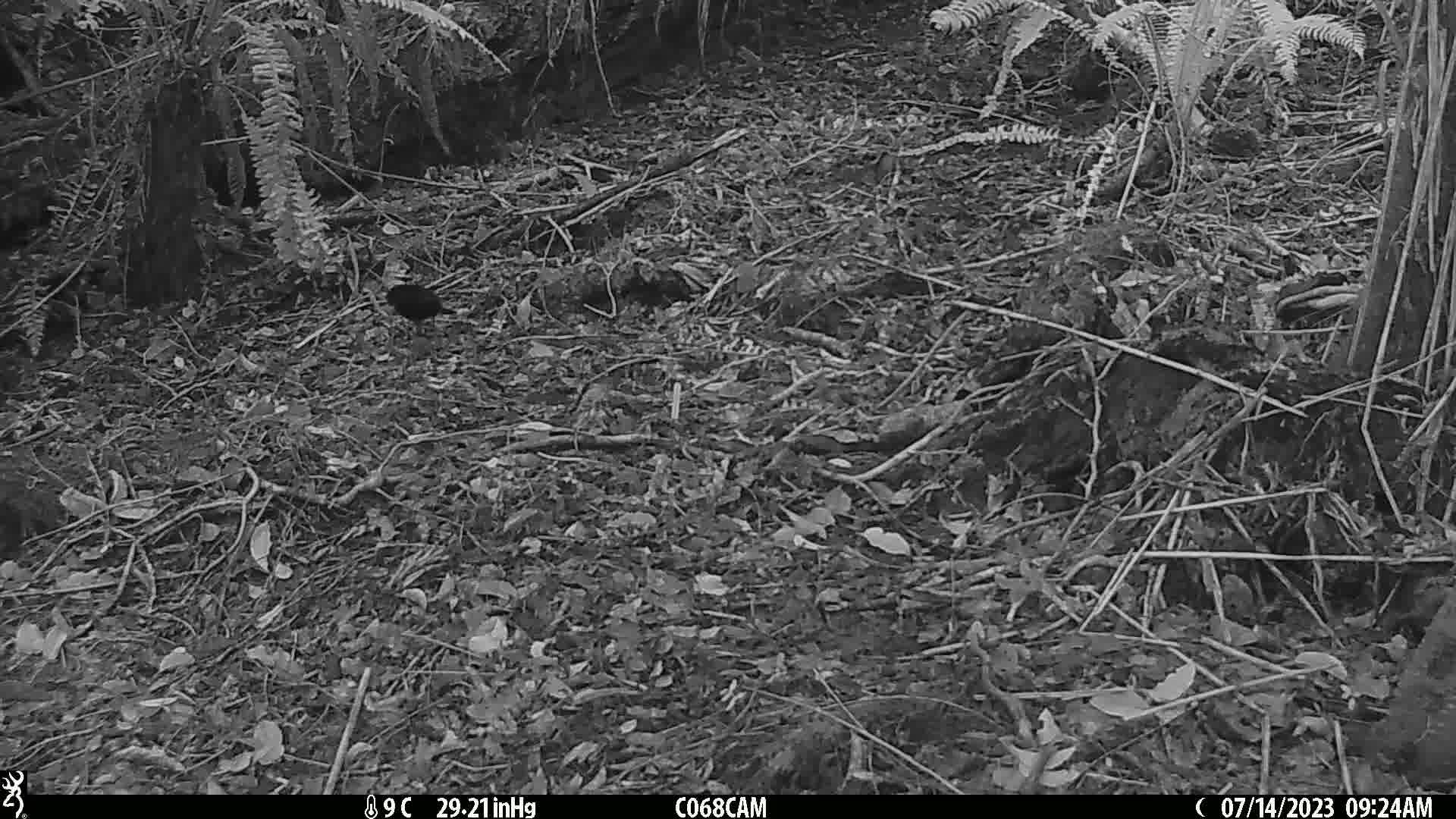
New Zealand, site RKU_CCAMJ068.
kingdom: Animalia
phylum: Chordata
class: Aves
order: Passeriformes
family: Turdidae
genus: Turdus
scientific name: Turdus merula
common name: eurasian blackbird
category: blackbird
Blackbird (eurasian blackbird) (Turdus merula).